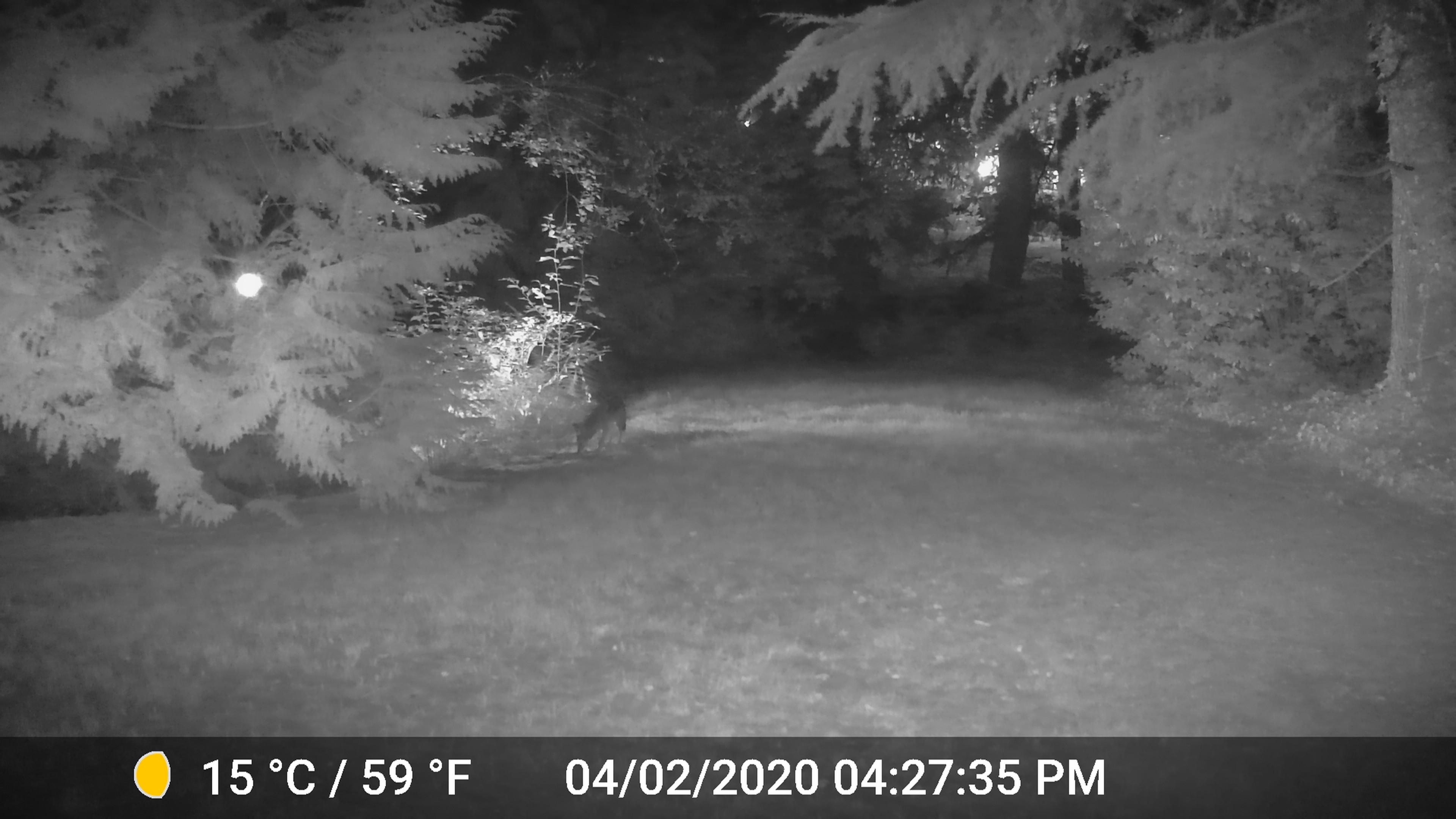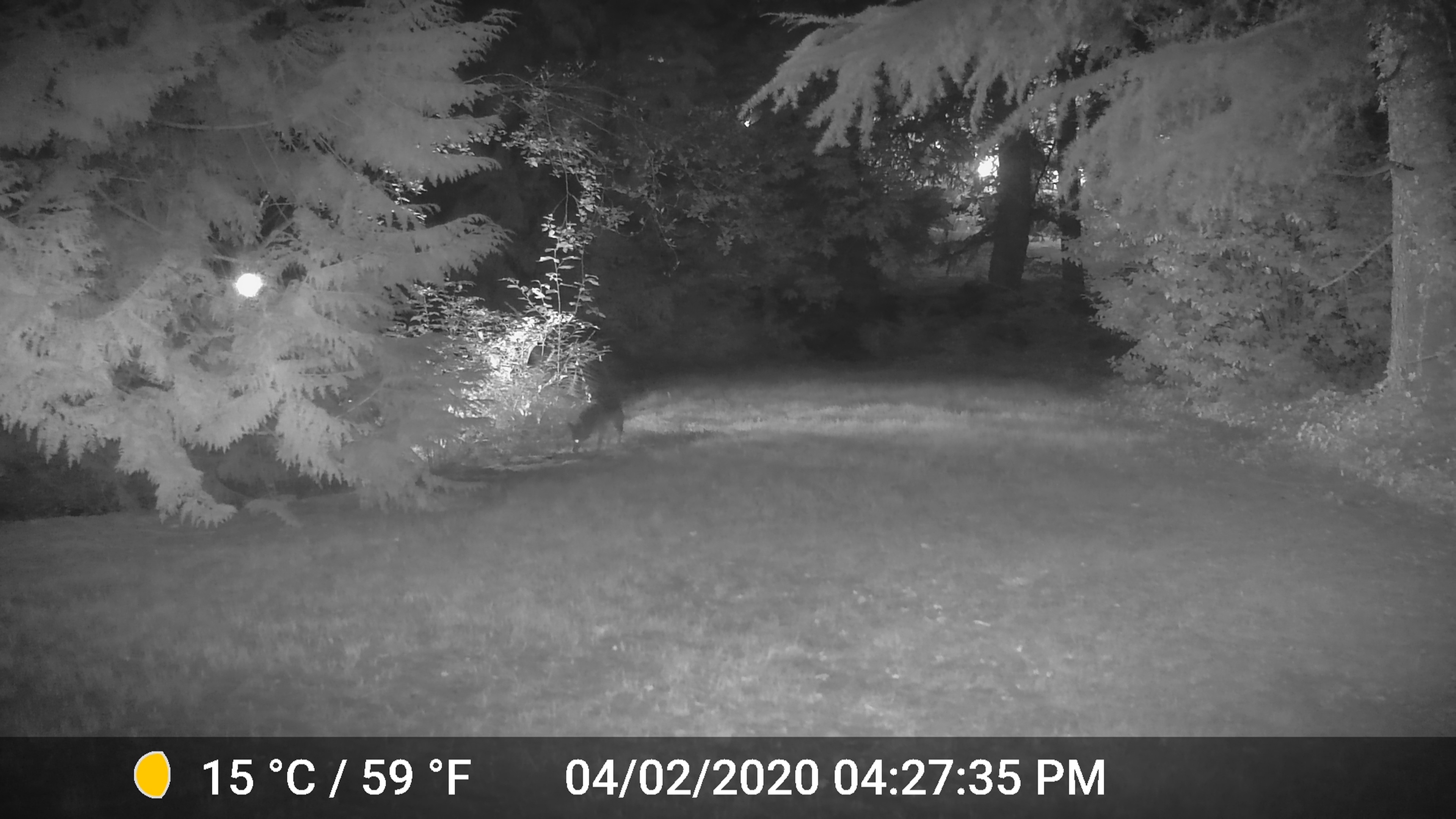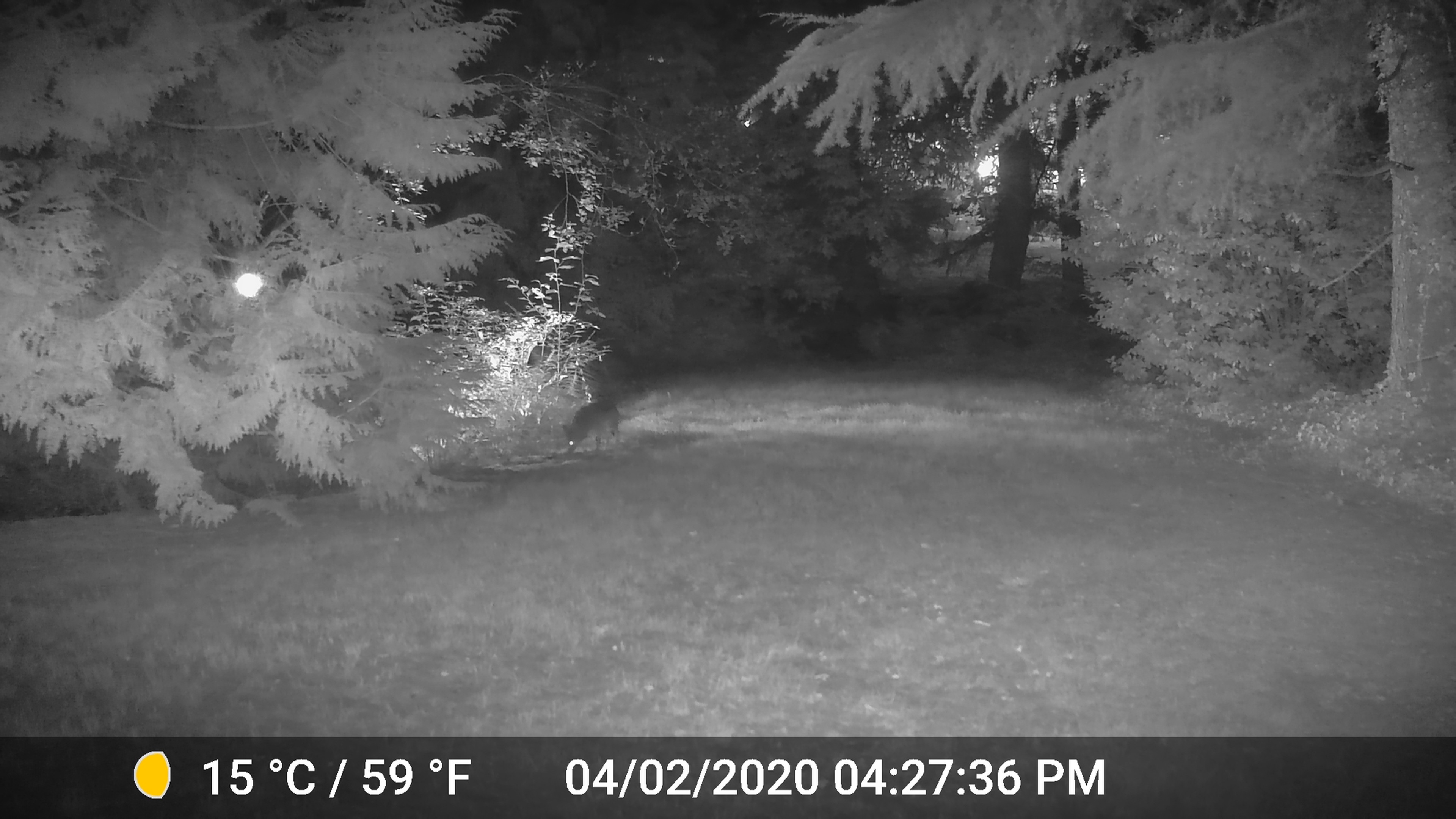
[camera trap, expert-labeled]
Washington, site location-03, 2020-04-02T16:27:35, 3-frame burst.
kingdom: Animalia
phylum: Chordata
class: Mammalia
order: Carnivora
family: Canidae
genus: Canis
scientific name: Canis latrans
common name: coyote